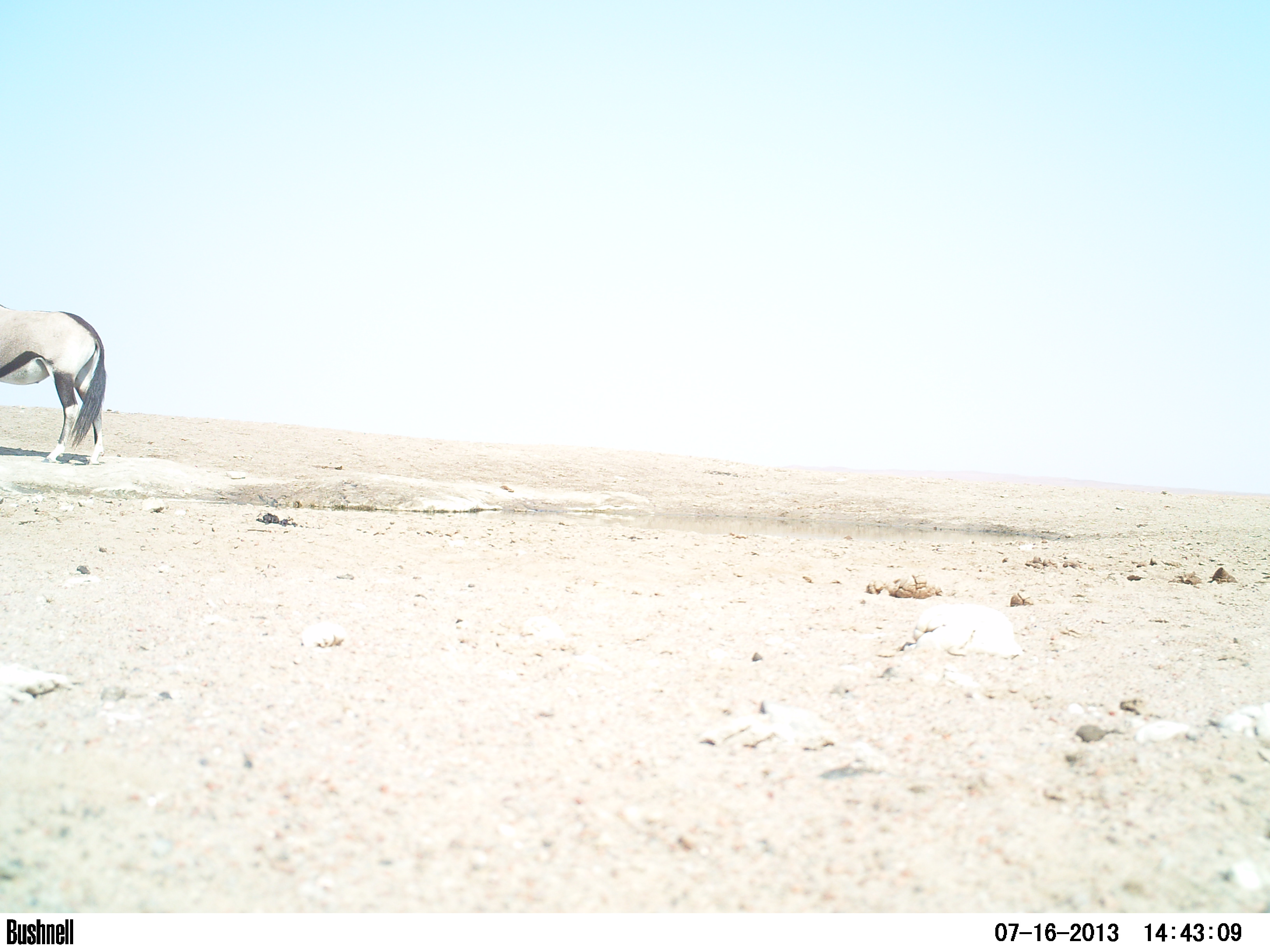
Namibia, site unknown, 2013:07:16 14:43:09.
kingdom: Animalia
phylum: Chordata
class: Mammalia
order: Artiodactyla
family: Bovidae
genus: Oryx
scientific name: Oryx gazella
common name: gemsbok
Oryx gazella (gemsbok).